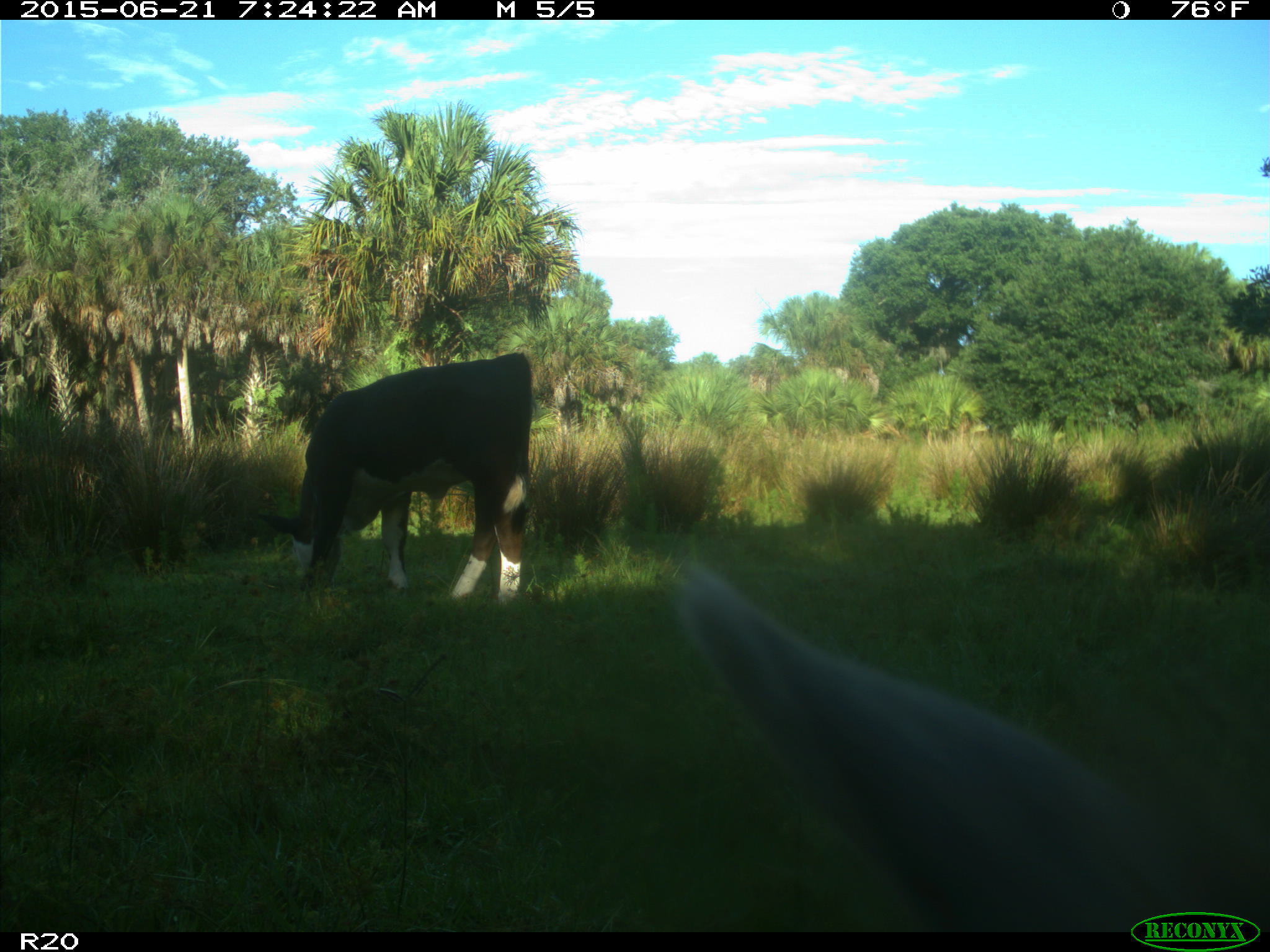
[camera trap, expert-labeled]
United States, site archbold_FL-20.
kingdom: Animalia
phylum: Chordata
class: Mammalia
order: Artiodactyla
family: Bovidae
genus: Bos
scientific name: Bos taurus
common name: domestic cow